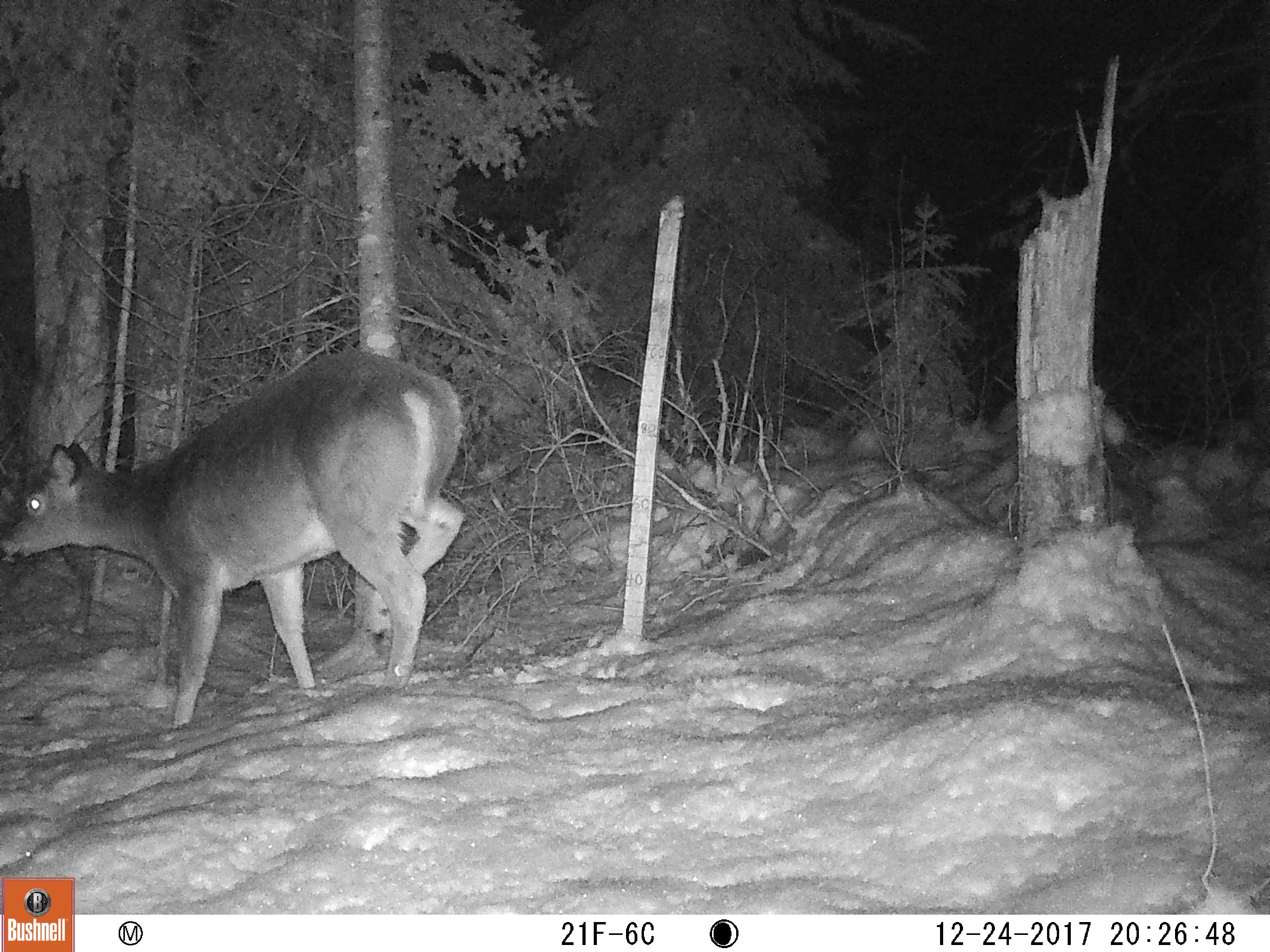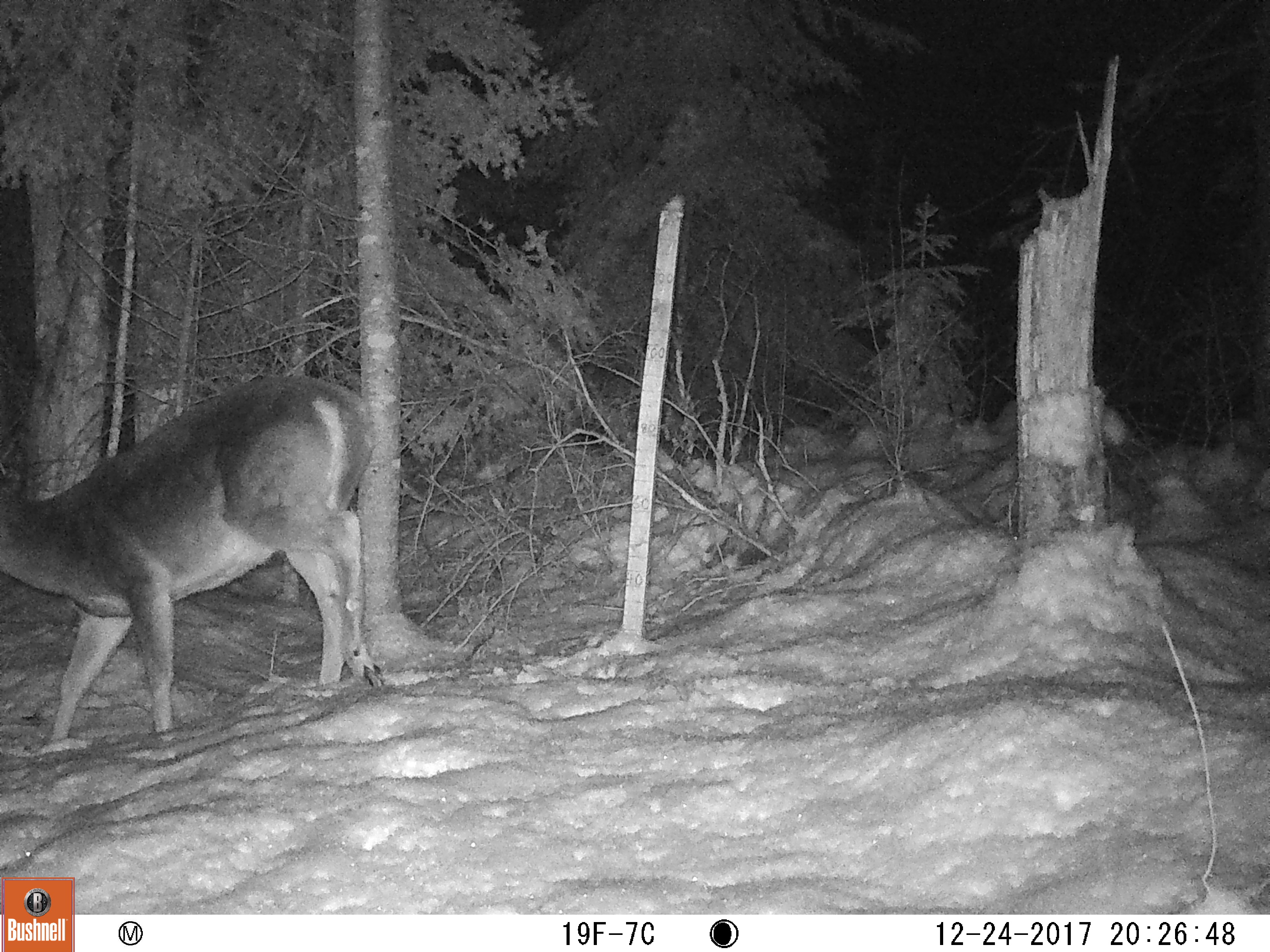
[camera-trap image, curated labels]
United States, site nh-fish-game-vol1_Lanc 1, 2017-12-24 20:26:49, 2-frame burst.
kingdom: Animalia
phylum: Chordata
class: Mammalia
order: Artiodactyla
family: Cervidae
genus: Odocoileus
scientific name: Odocoileus virginianus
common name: white-tailed deer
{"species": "white-tailed deer (Odocoileus virginianus)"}